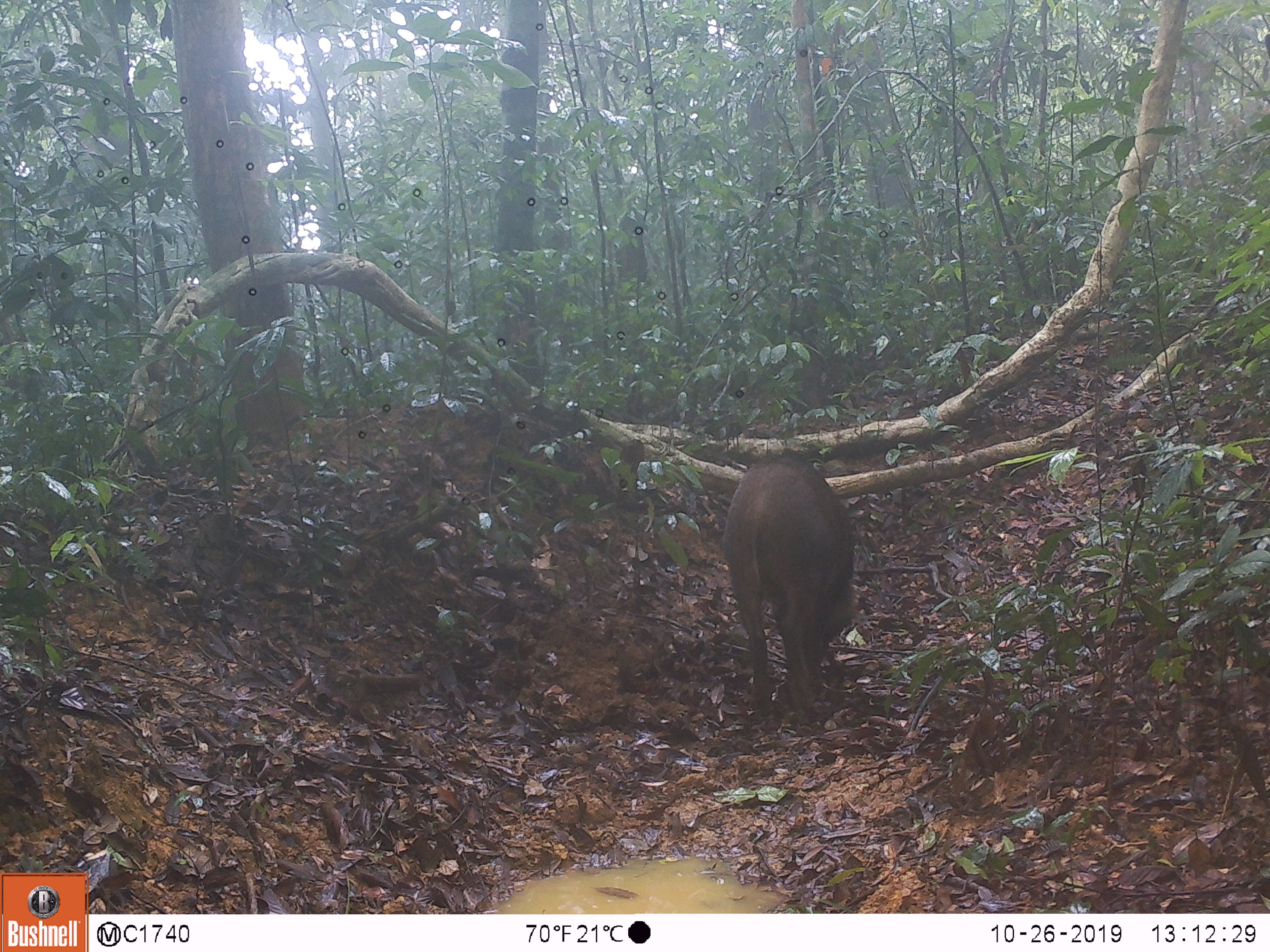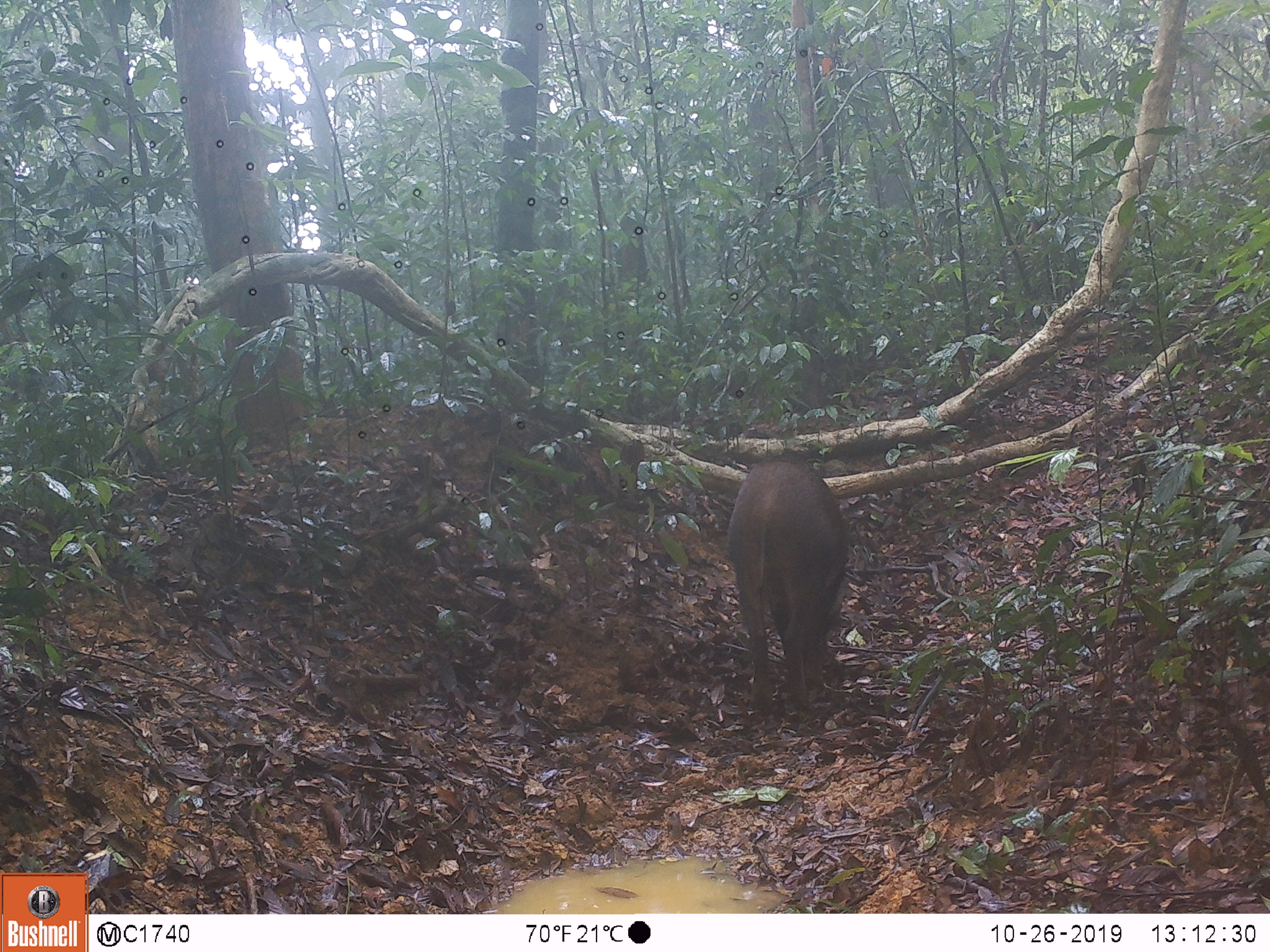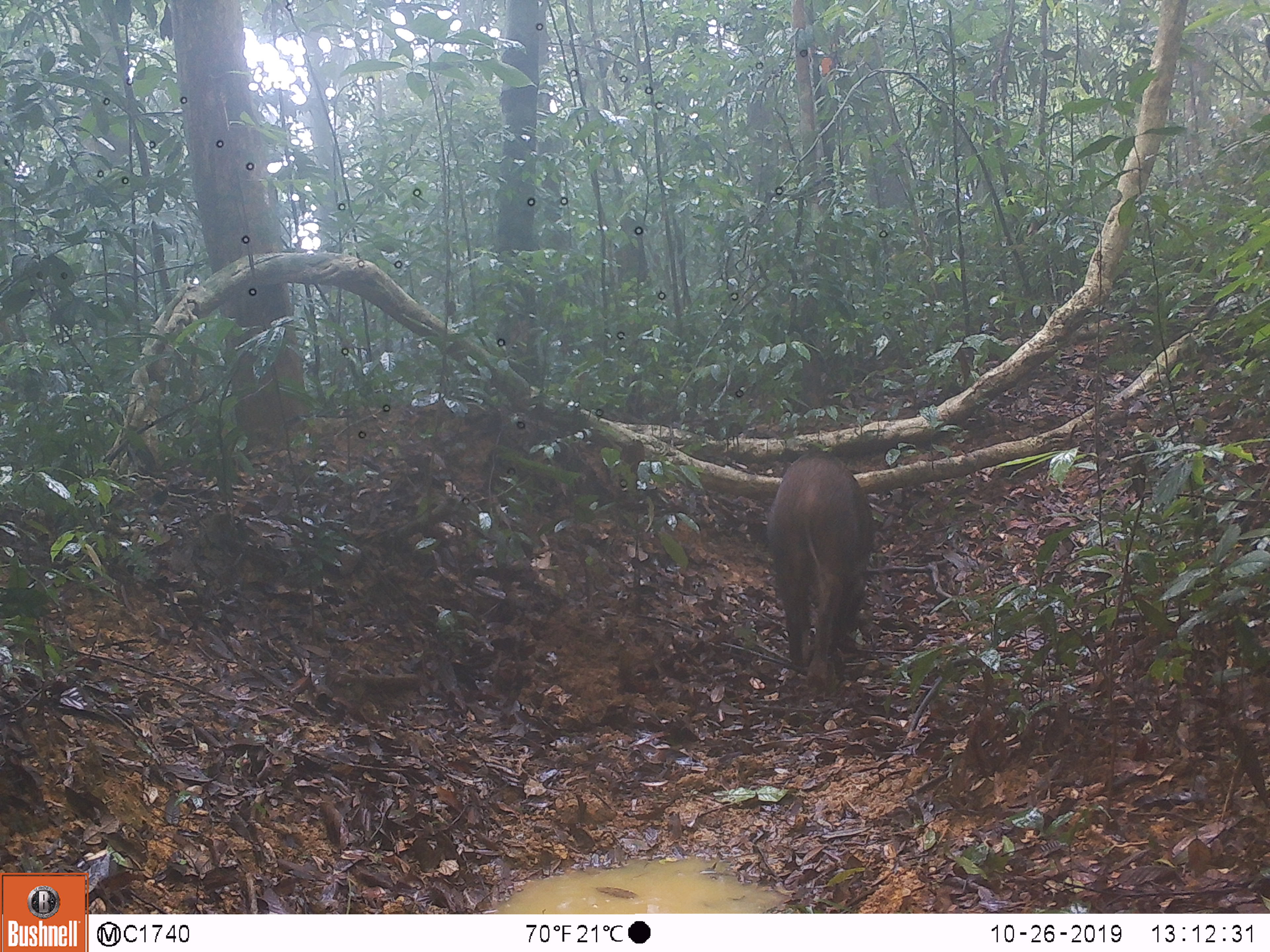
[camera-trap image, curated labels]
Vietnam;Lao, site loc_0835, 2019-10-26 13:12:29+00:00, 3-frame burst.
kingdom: Animalia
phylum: Chordata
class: Mammalia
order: Artiodactyla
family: Suidae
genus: Sus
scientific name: Sus scrofa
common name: eurasian wild pig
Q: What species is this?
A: Eurasian wild pig (Sus scrofa).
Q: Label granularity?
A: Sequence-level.